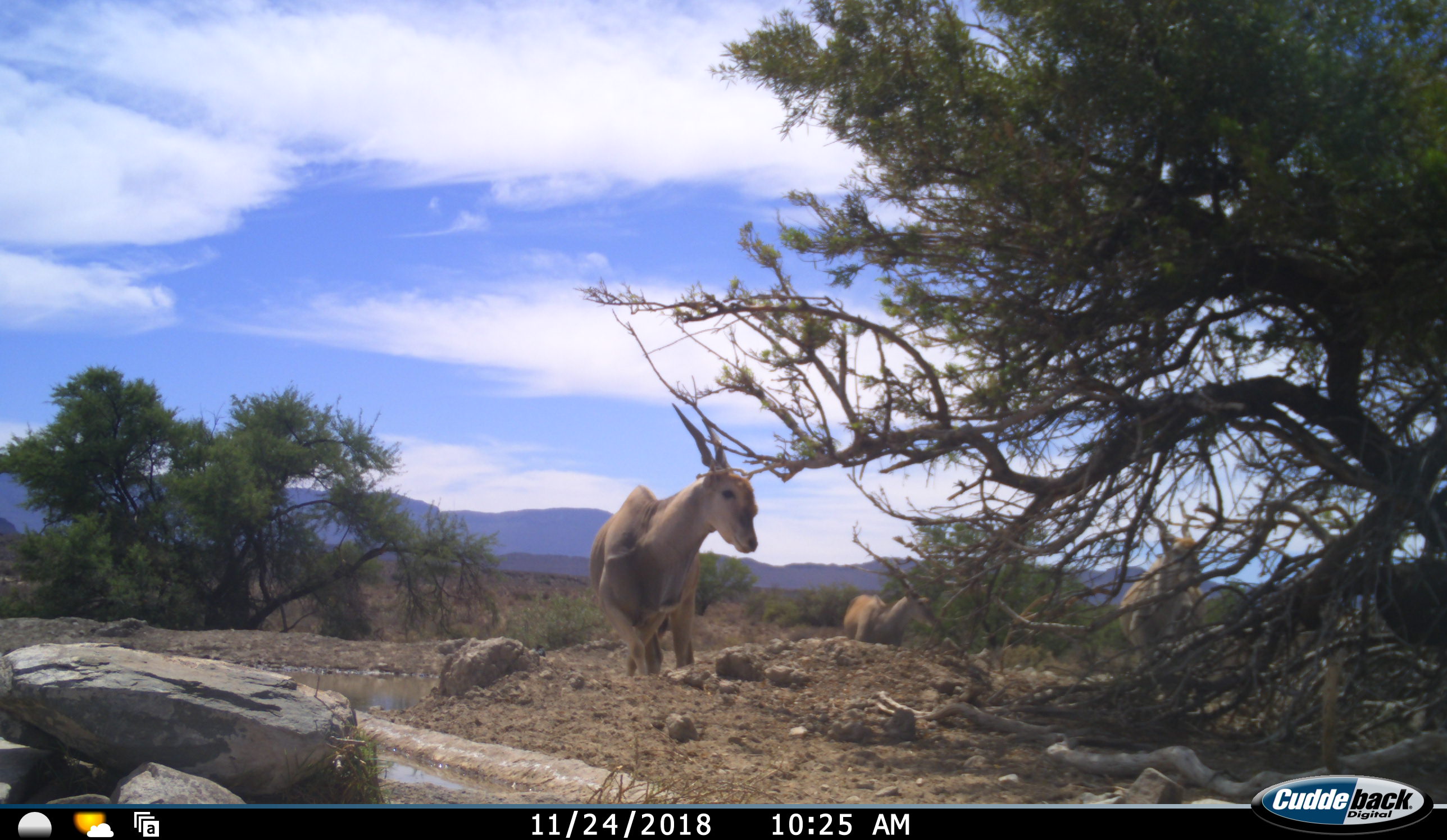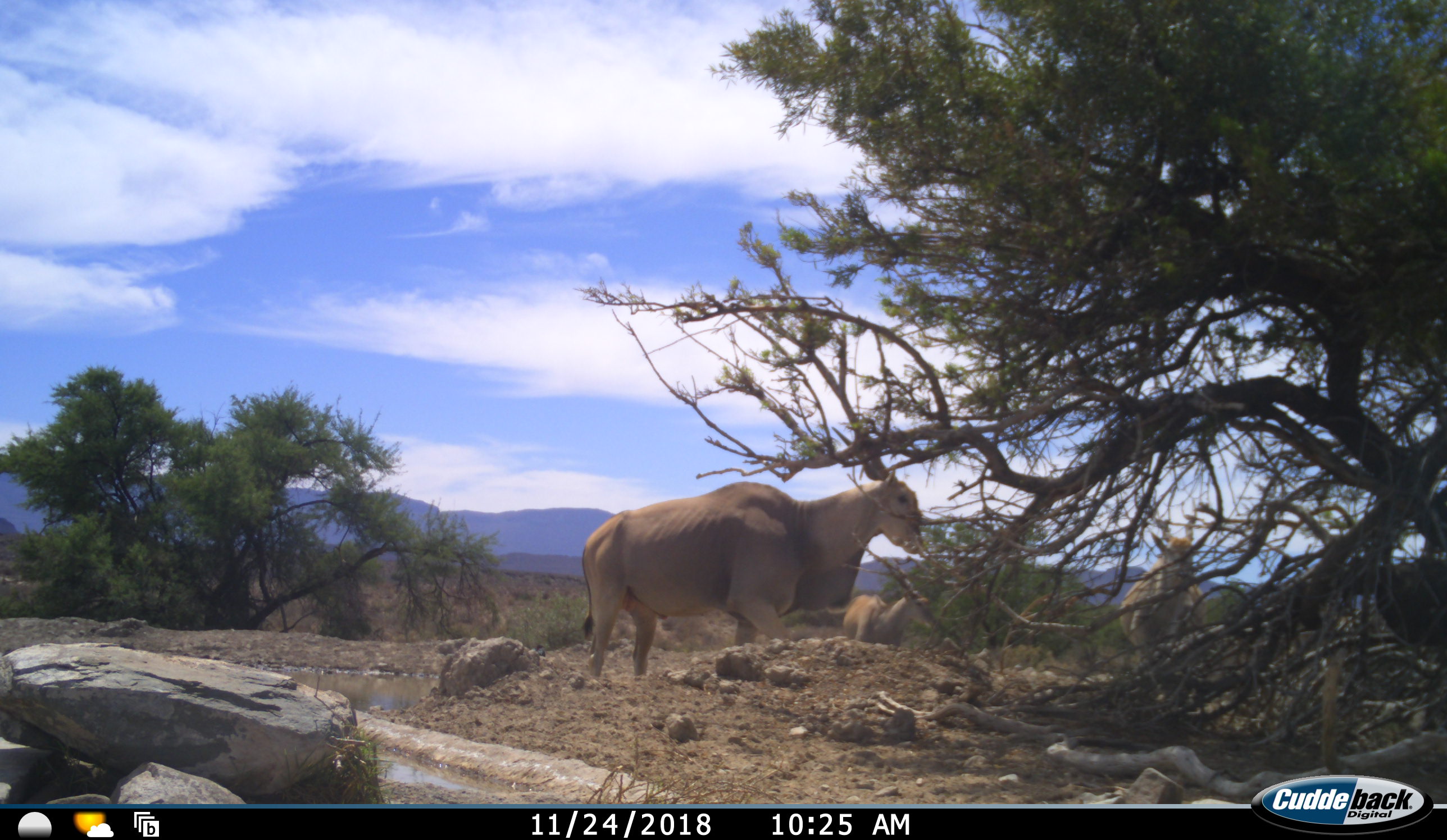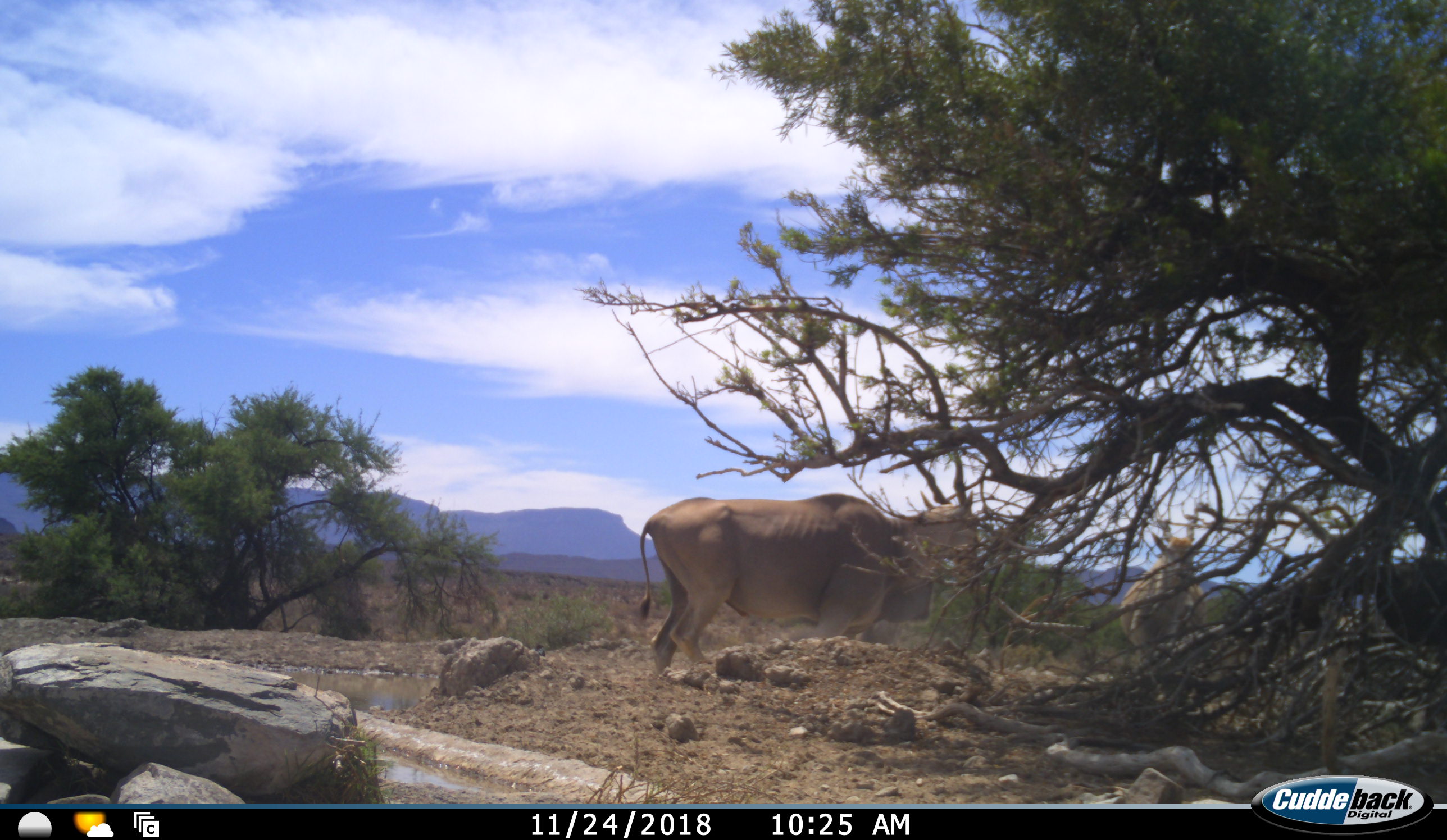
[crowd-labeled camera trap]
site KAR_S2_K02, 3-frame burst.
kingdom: Animalia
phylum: Chordata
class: Mammalia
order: Artiodactyla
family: Bovidae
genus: Tragelaphus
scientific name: Tragelaphus oryx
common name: eland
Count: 3.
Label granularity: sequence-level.